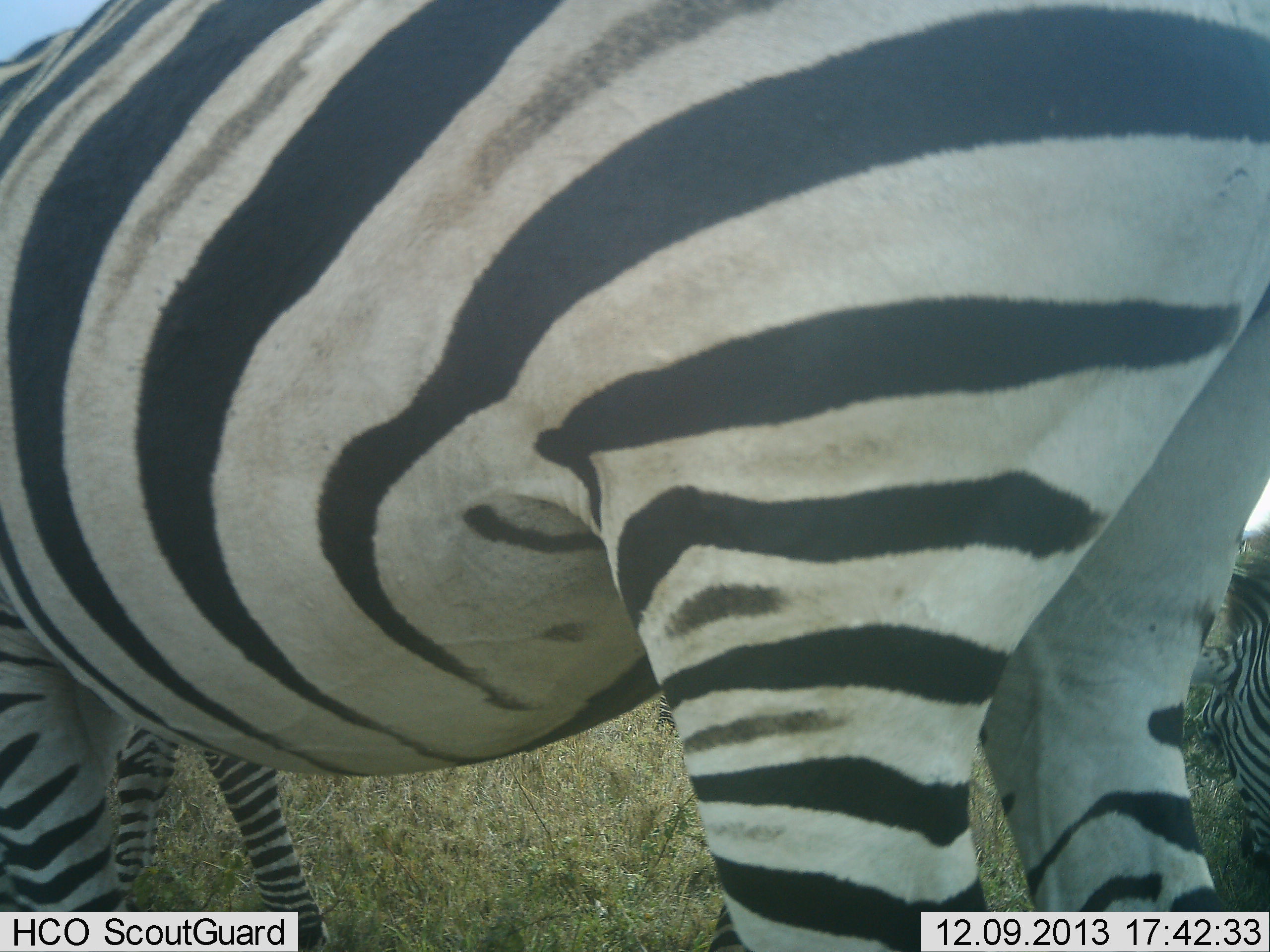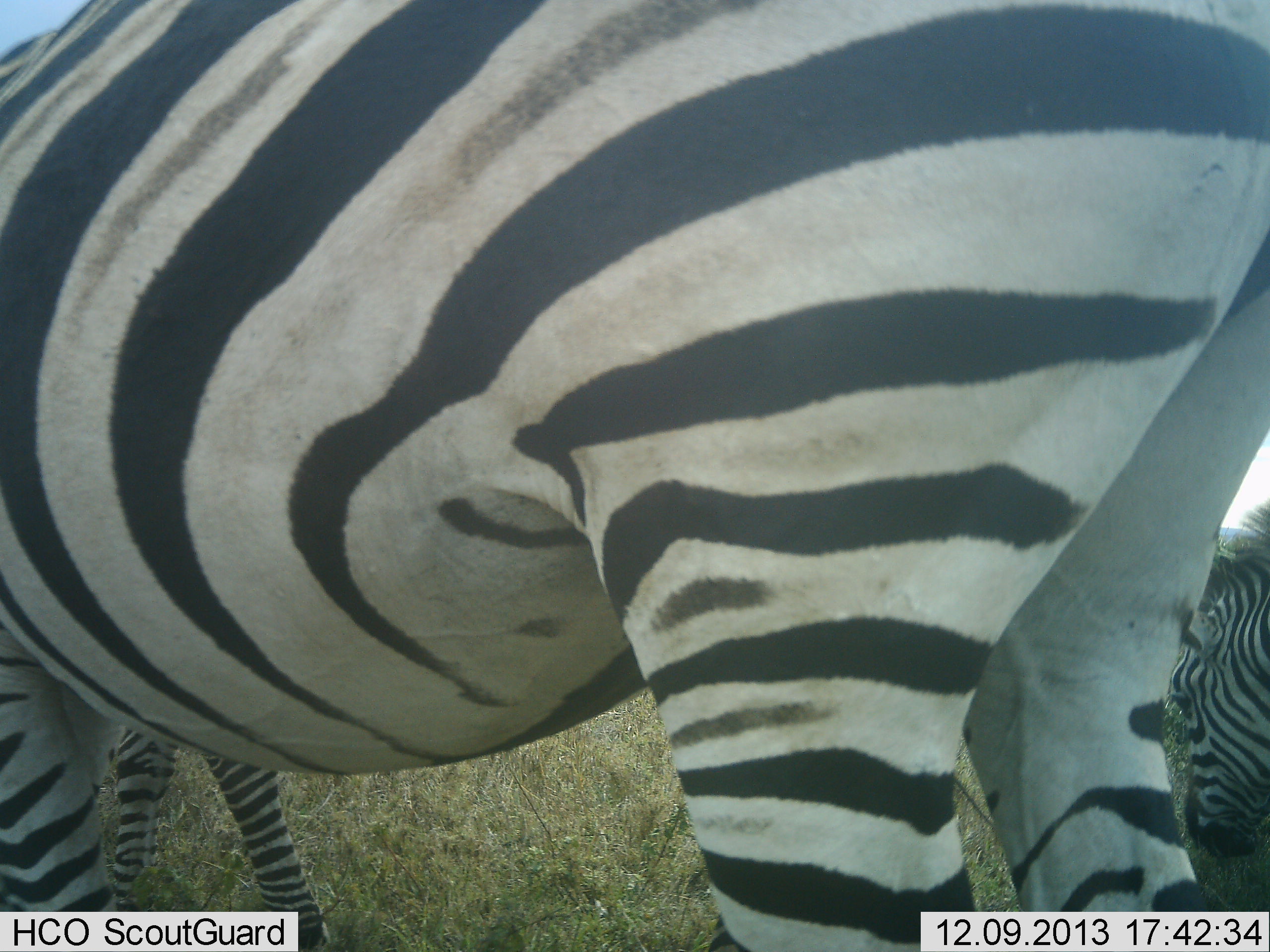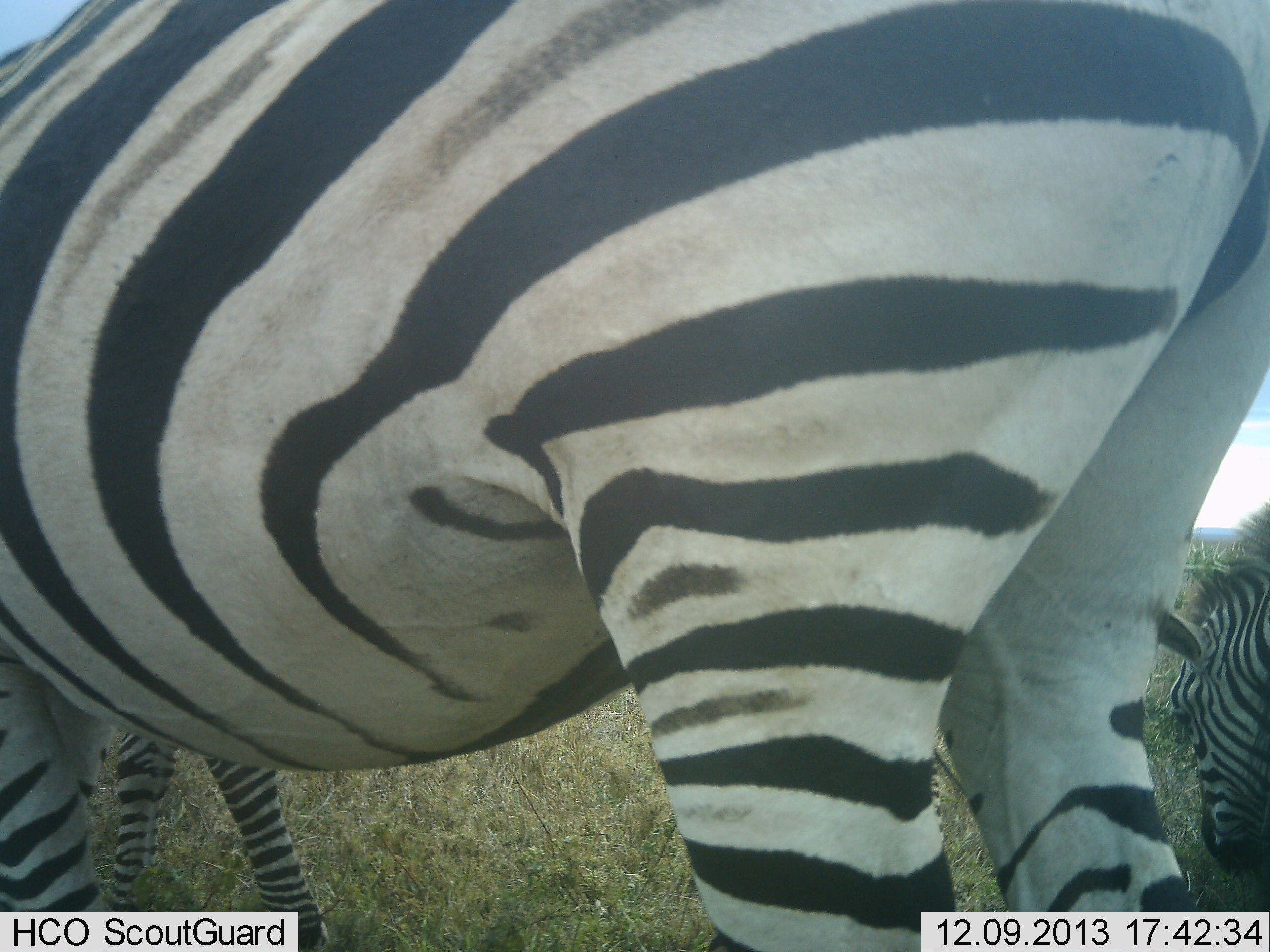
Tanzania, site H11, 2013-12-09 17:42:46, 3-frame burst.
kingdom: Animalia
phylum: Chordata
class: Mammalia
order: Perissodactyla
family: Equidae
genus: Equus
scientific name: Equus quagga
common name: plains zebra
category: zebra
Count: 3.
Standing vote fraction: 70%.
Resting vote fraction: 0%.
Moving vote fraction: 0%.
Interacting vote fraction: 0%.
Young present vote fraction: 20%.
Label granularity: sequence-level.